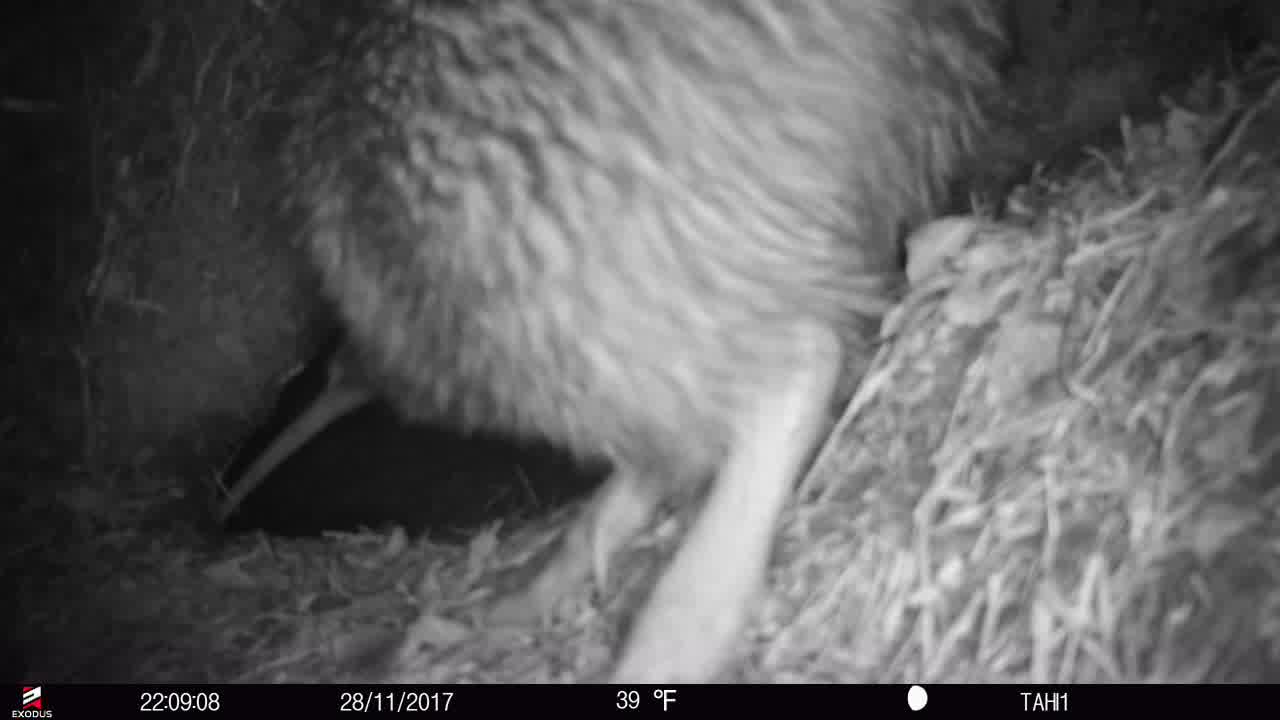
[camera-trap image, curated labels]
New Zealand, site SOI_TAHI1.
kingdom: Animalia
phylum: Chordata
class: Aves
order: Apterygiformes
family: Apterygidae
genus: Apteryx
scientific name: Apteryx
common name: kiwi